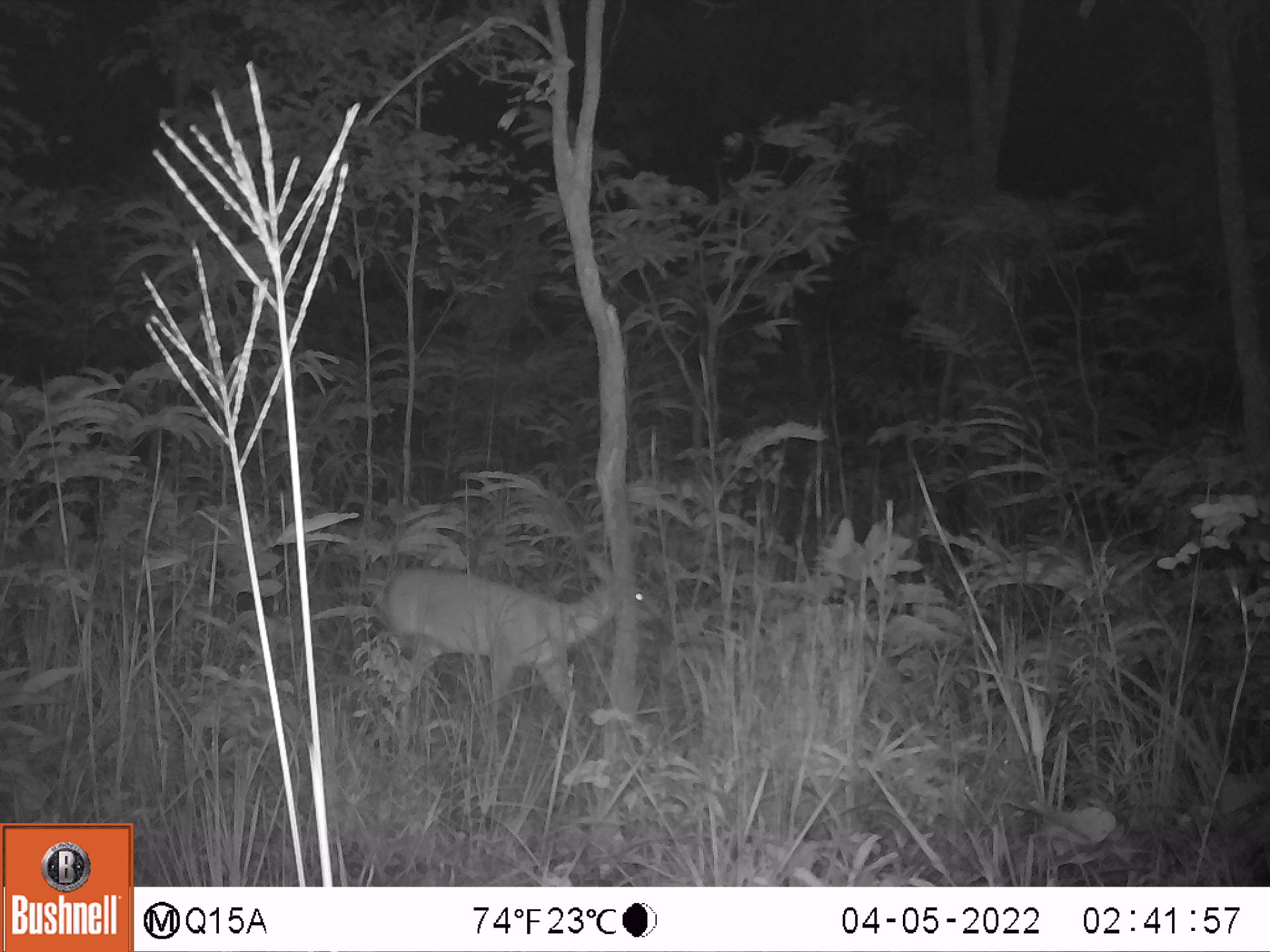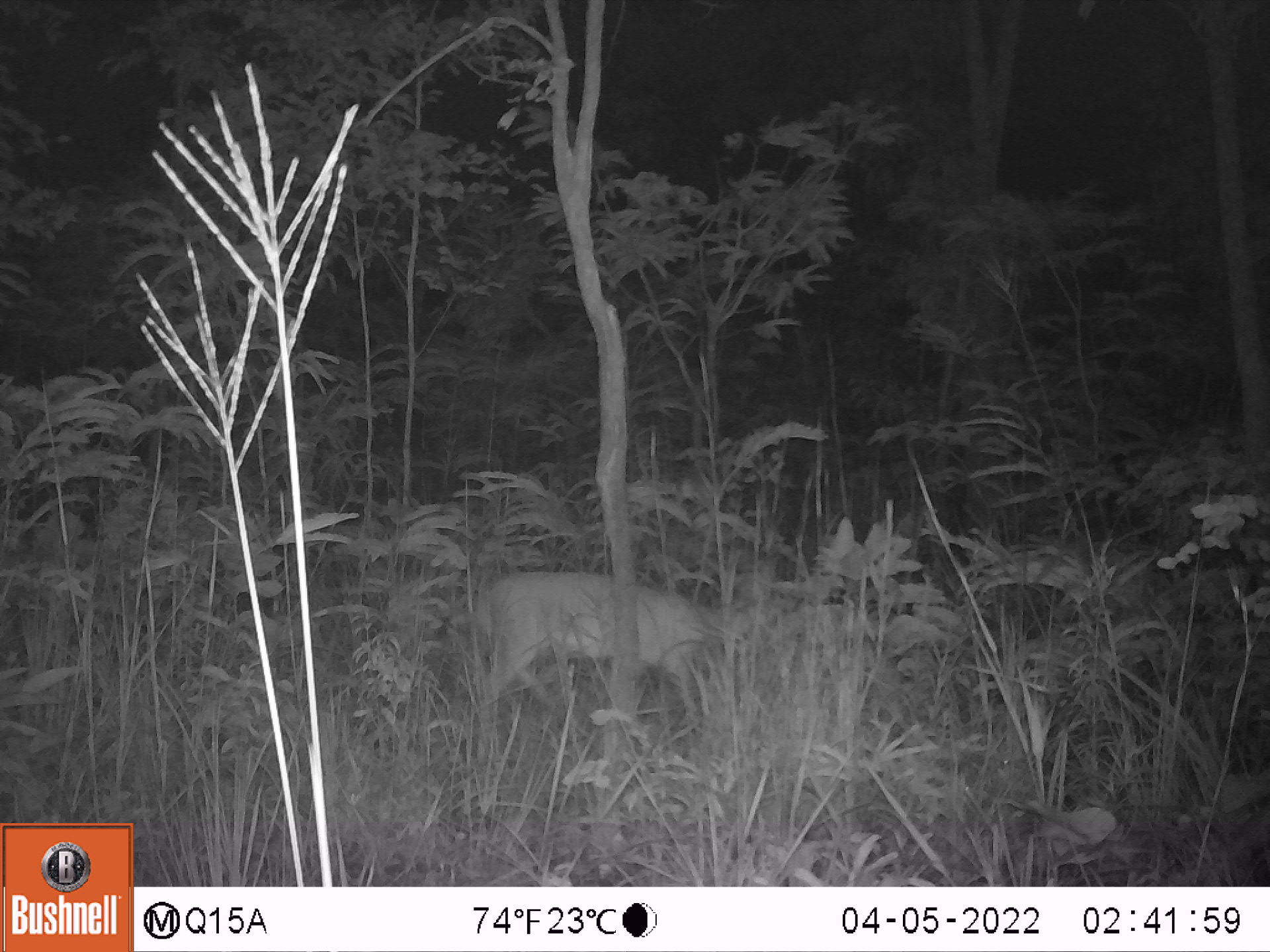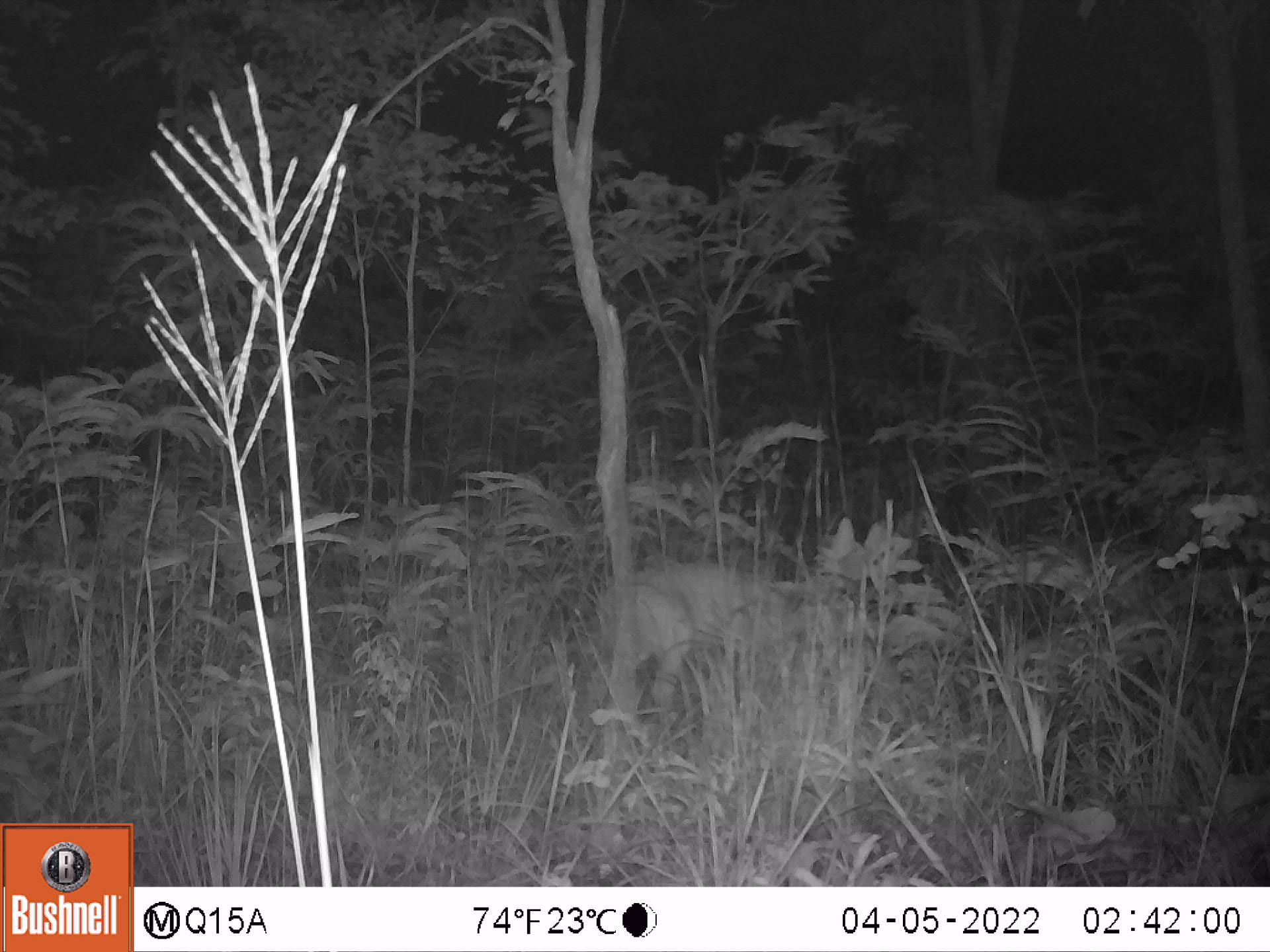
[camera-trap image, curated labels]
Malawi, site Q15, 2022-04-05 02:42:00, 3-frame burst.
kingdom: Animalia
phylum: Chordata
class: Mammalia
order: Artiodactyla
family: Bovidae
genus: Sylvicapra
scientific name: Sylvicapra grimmia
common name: common duiker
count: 1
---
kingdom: Animalia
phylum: Chordata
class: Mammalia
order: Artiodactyla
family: Bovidae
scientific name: Antilopinae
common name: small antelope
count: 1